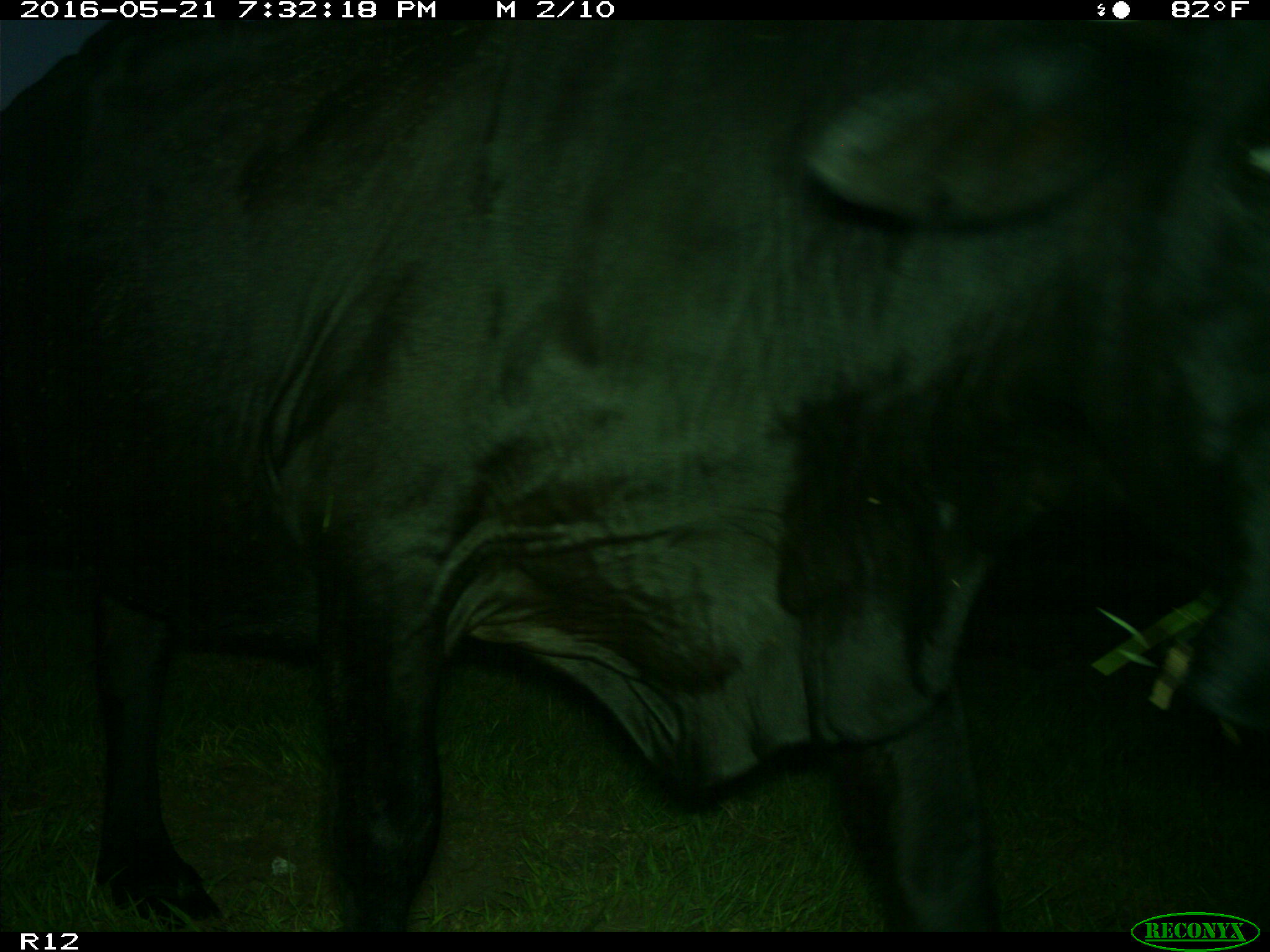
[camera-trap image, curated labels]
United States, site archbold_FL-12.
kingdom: Animalia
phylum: Chordata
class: Mammalia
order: Artiodactyla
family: Bovidae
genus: Bos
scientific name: Bos taurus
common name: domestic cow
Bos taurus (domestic cow).